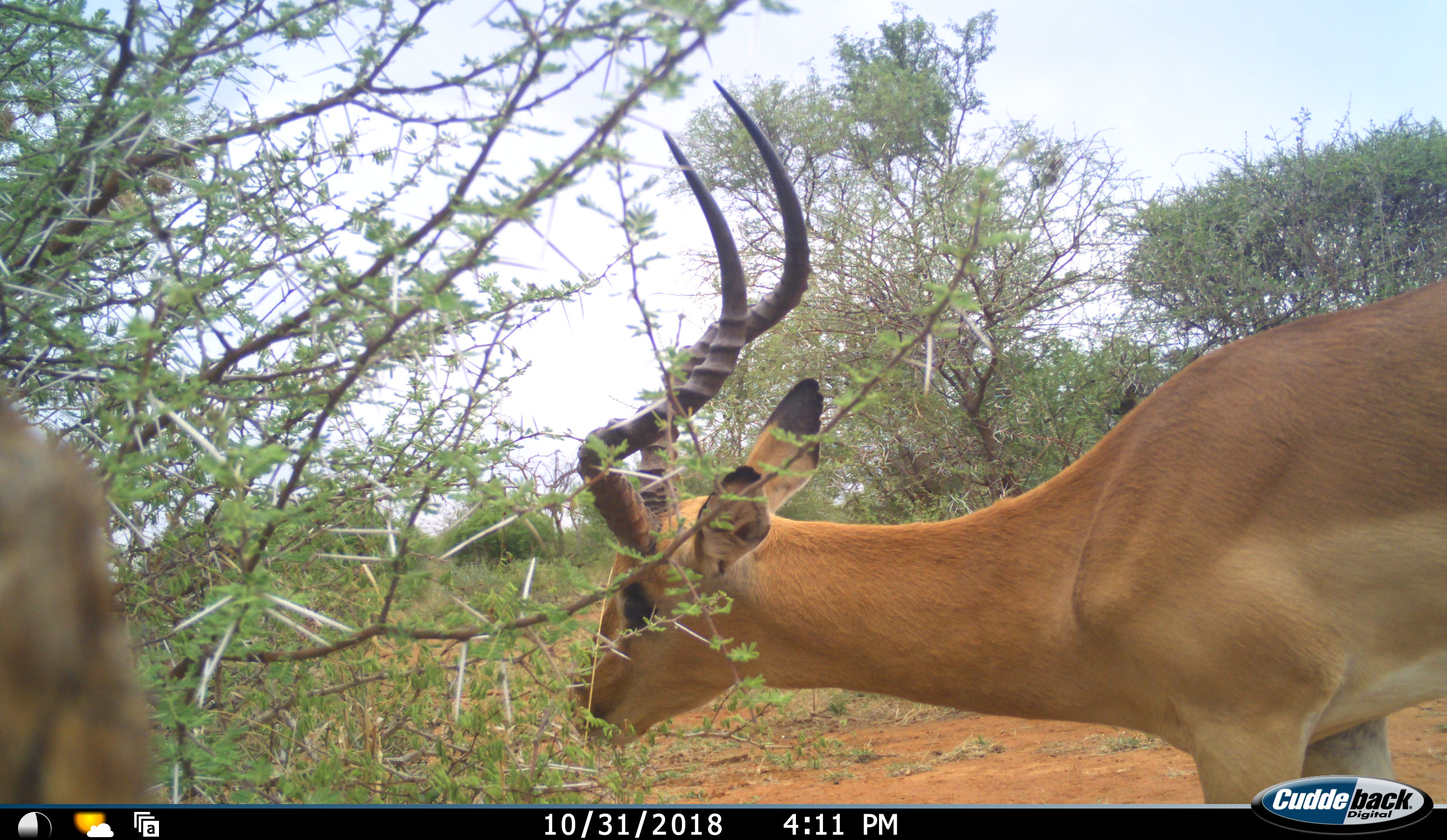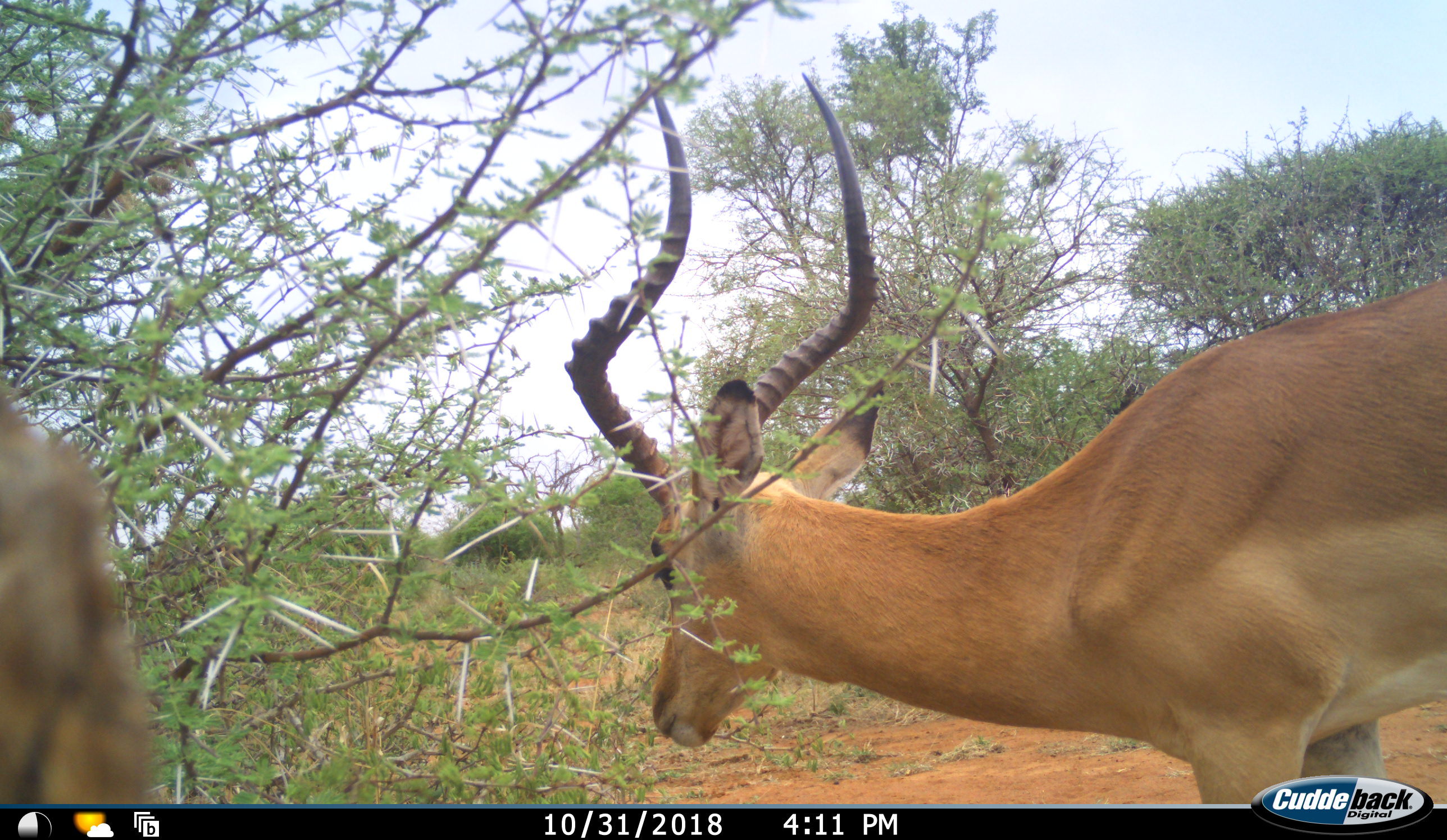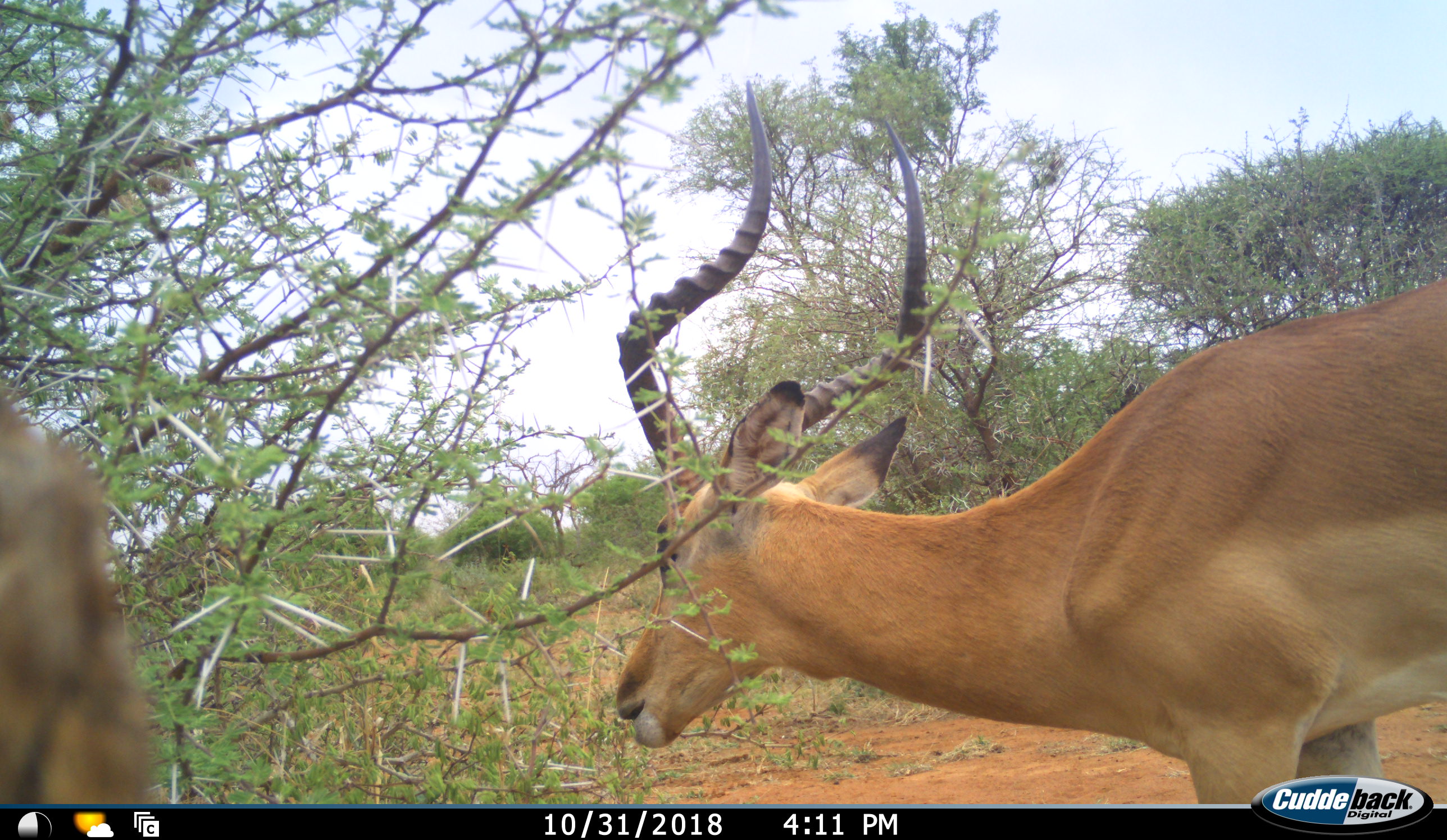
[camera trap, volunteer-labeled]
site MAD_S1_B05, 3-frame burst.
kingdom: Animalia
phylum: Chordata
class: Mammalia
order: Artiodactyla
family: Bovidae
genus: Aepyceros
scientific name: Aepyceros melampus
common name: impala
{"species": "impala (Aepyceros melampus)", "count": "1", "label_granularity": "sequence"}